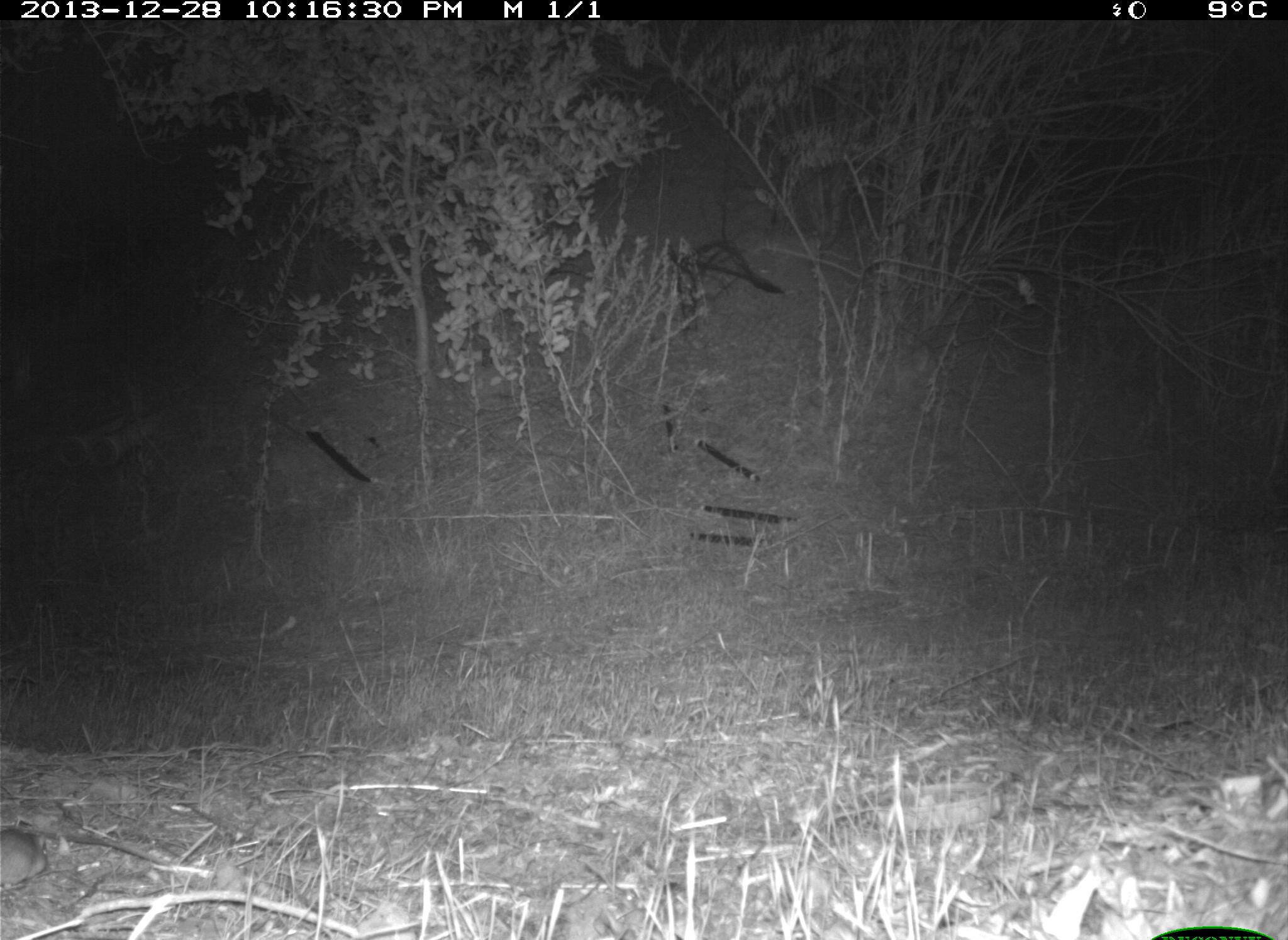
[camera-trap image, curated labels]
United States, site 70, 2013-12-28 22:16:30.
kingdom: Animalia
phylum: Chordata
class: Mammalia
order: Rodentia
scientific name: Rodentia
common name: rodent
Rodent (Rodentia).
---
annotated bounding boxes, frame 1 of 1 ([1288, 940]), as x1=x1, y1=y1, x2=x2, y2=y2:
rodent: x1=0, y1=828, x2=48, y2=888